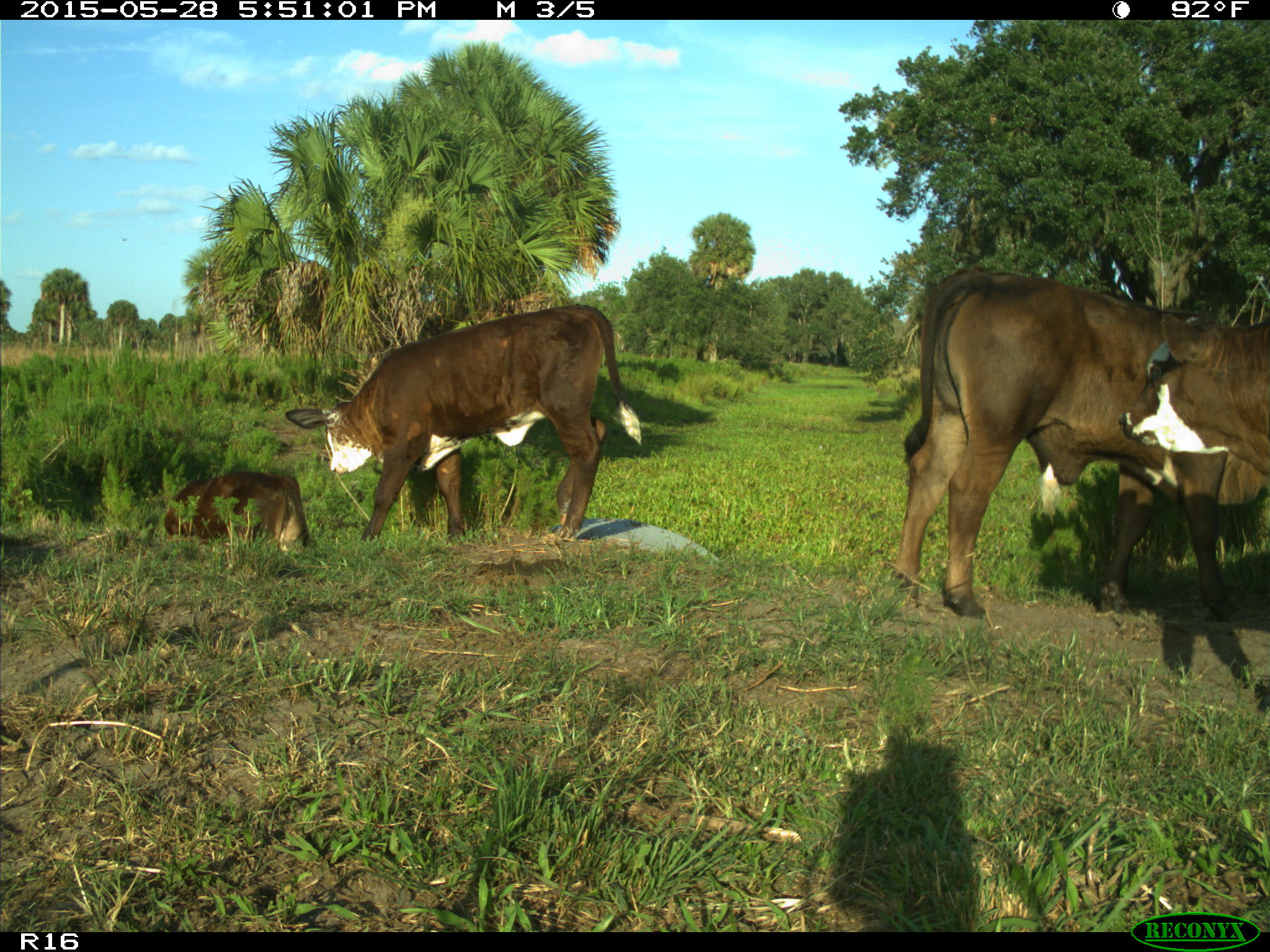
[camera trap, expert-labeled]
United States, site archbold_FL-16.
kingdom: Animalia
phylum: Chordata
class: Mammalia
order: Artiodactyla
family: Bovidae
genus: Bos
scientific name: Bos taurus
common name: domestic cow